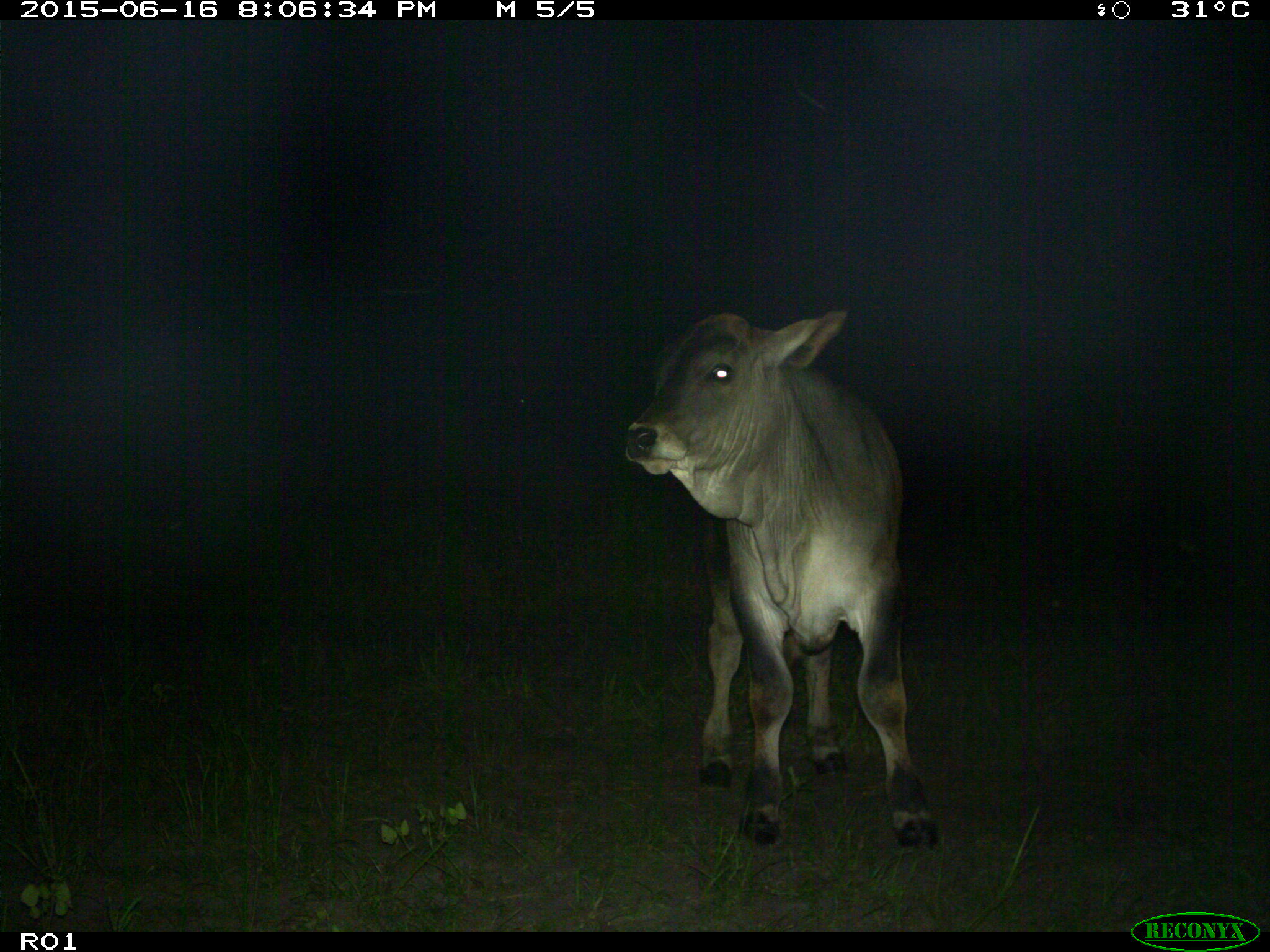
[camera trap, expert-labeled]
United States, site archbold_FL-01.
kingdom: Animalia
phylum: Chordata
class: Mammalia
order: Artiodactyla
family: Bovidae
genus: Bos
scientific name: Bos taurus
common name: domestic cow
Bos taurus (domestic cow).